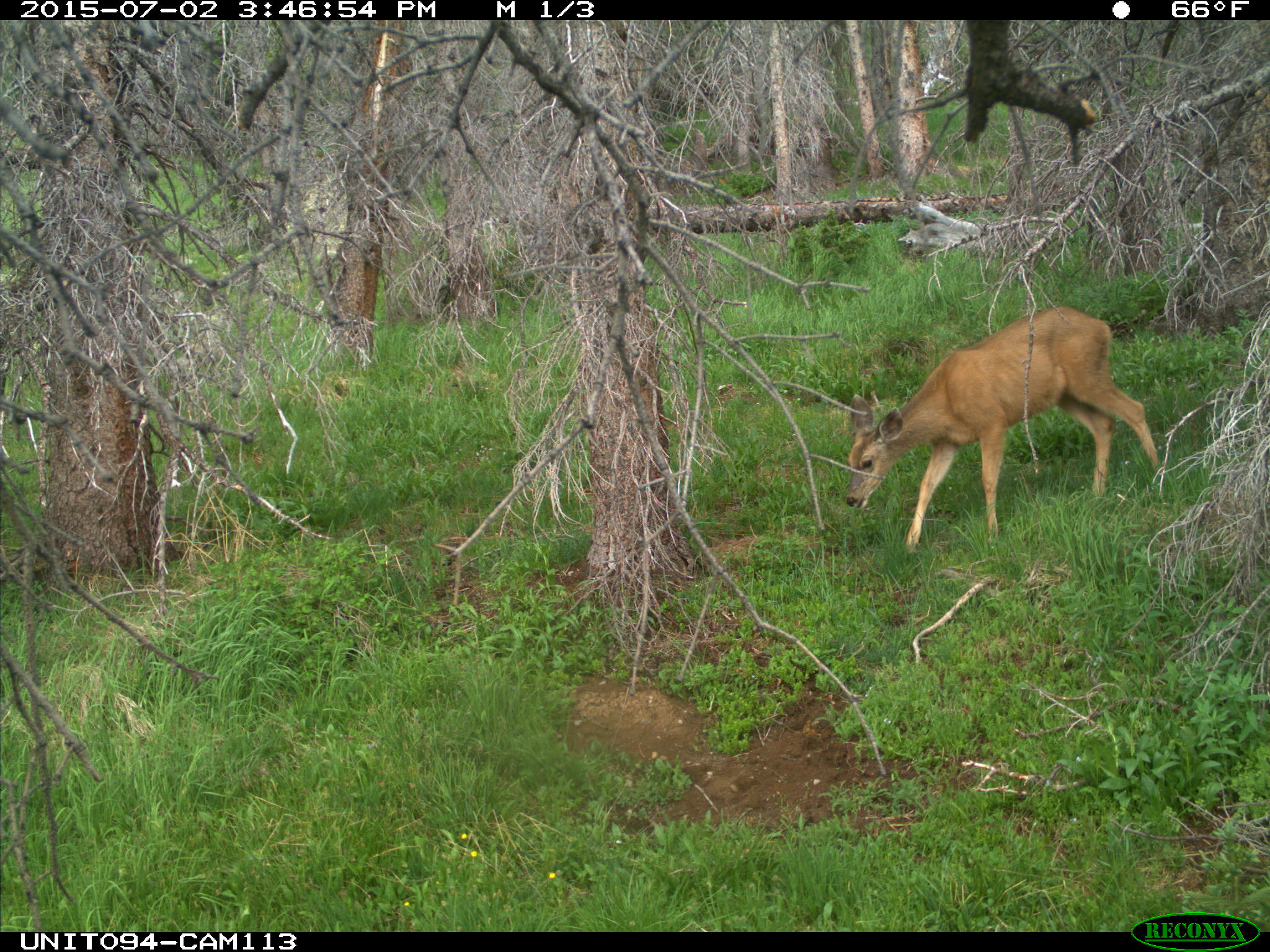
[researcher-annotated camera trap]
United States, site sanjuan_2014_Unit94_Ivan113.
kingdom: Animalia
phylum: Chordata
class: Mammalia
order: Artiodactyla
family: Cervidae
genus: Odocoileus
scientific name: Odocoileus hemionus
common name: mule deer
Odocoileus hemionus (mule deer).